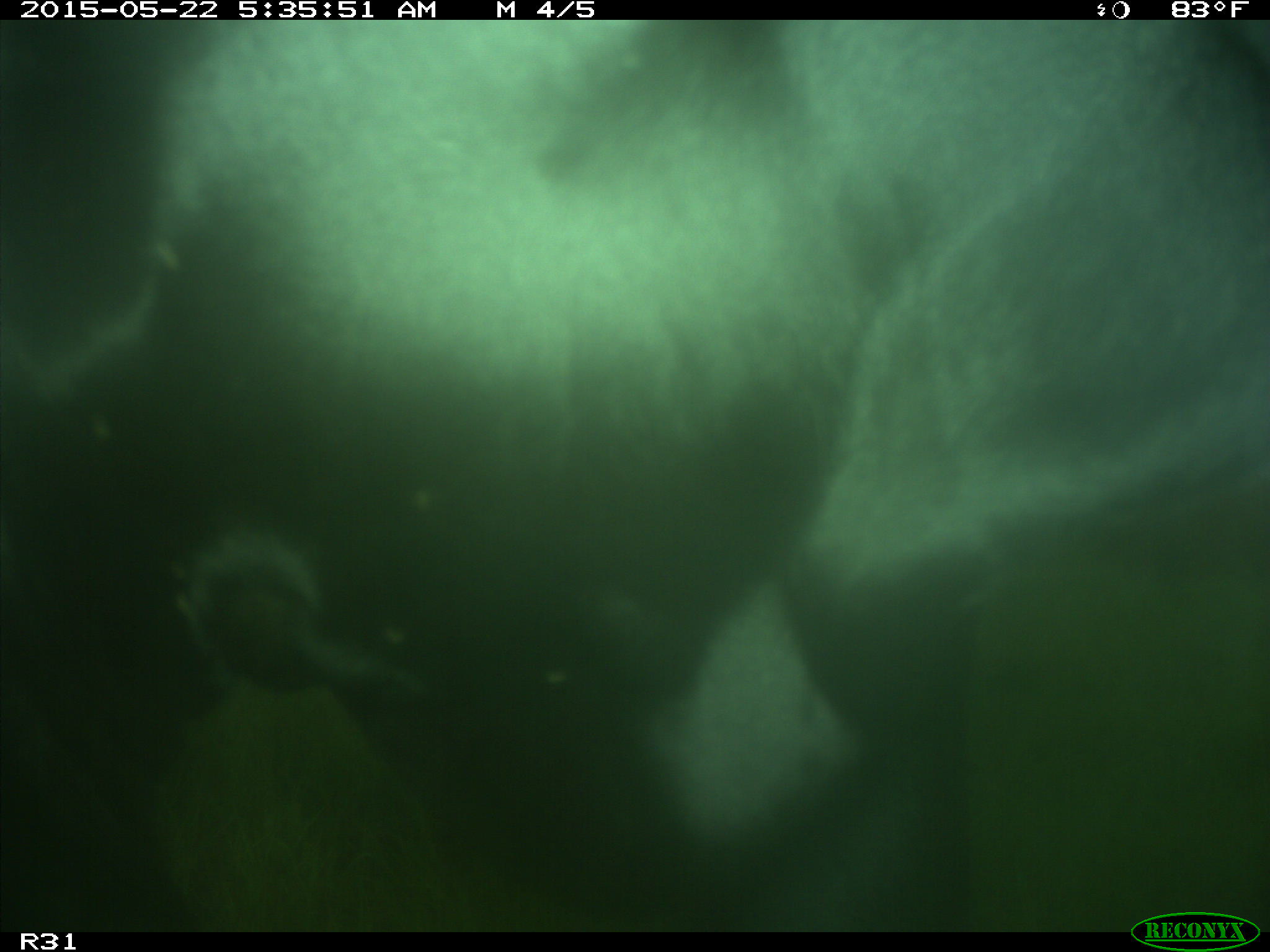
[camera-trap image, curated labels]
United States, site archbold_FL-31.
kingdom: Animalia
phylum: Chordata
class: Mammalia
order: Artiodactyla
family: Bovidae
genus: Bos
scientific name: Bos taurus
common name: domestic cow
Bos taurus (domestic cow).